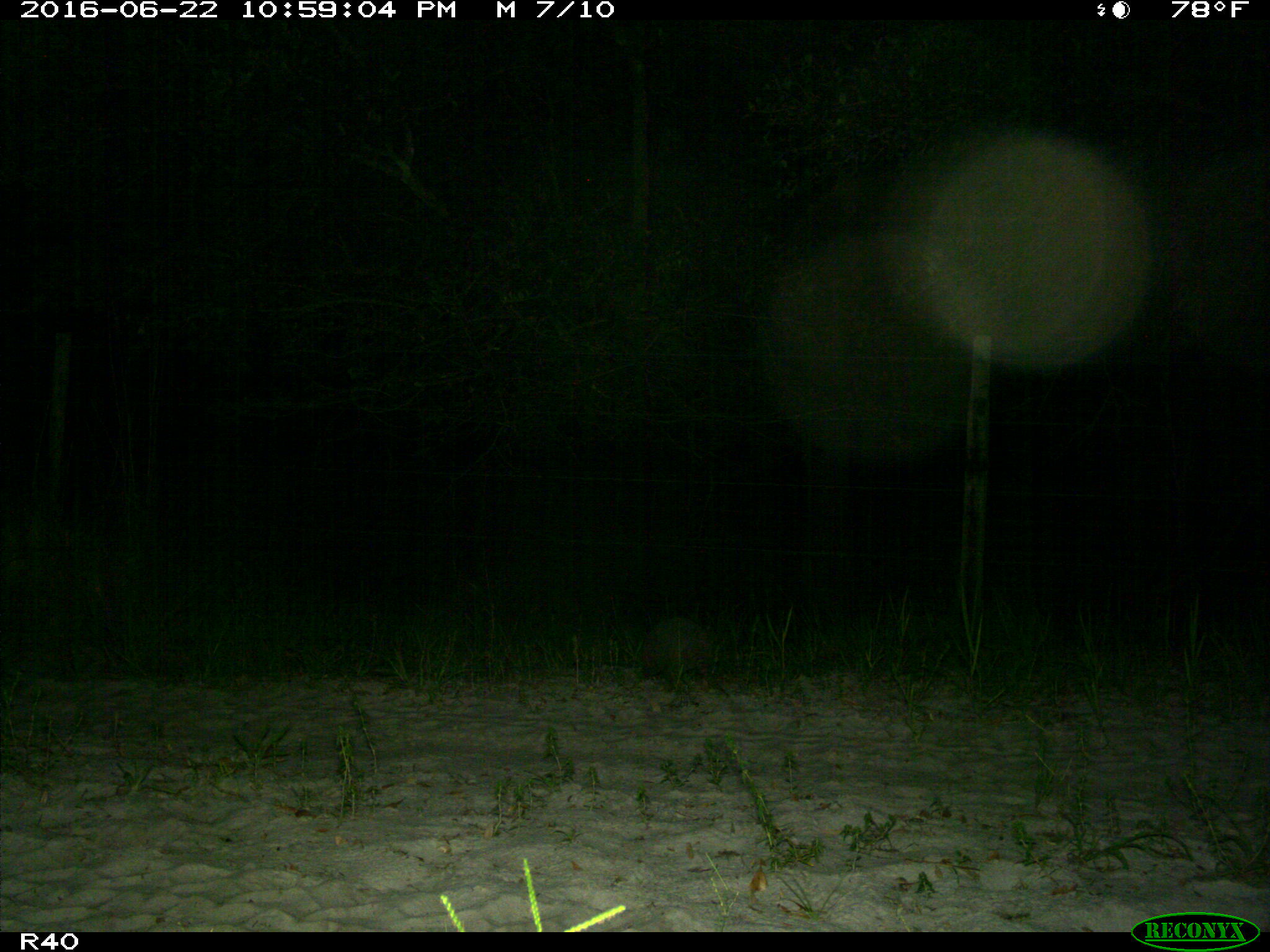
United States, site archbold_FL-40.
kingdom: Animalia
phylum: Chordata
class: Mammalia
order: Cingulata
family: Dasypodidae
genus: Dasypus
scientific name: Dasypus novemcinctus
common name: nine-banded armadillo